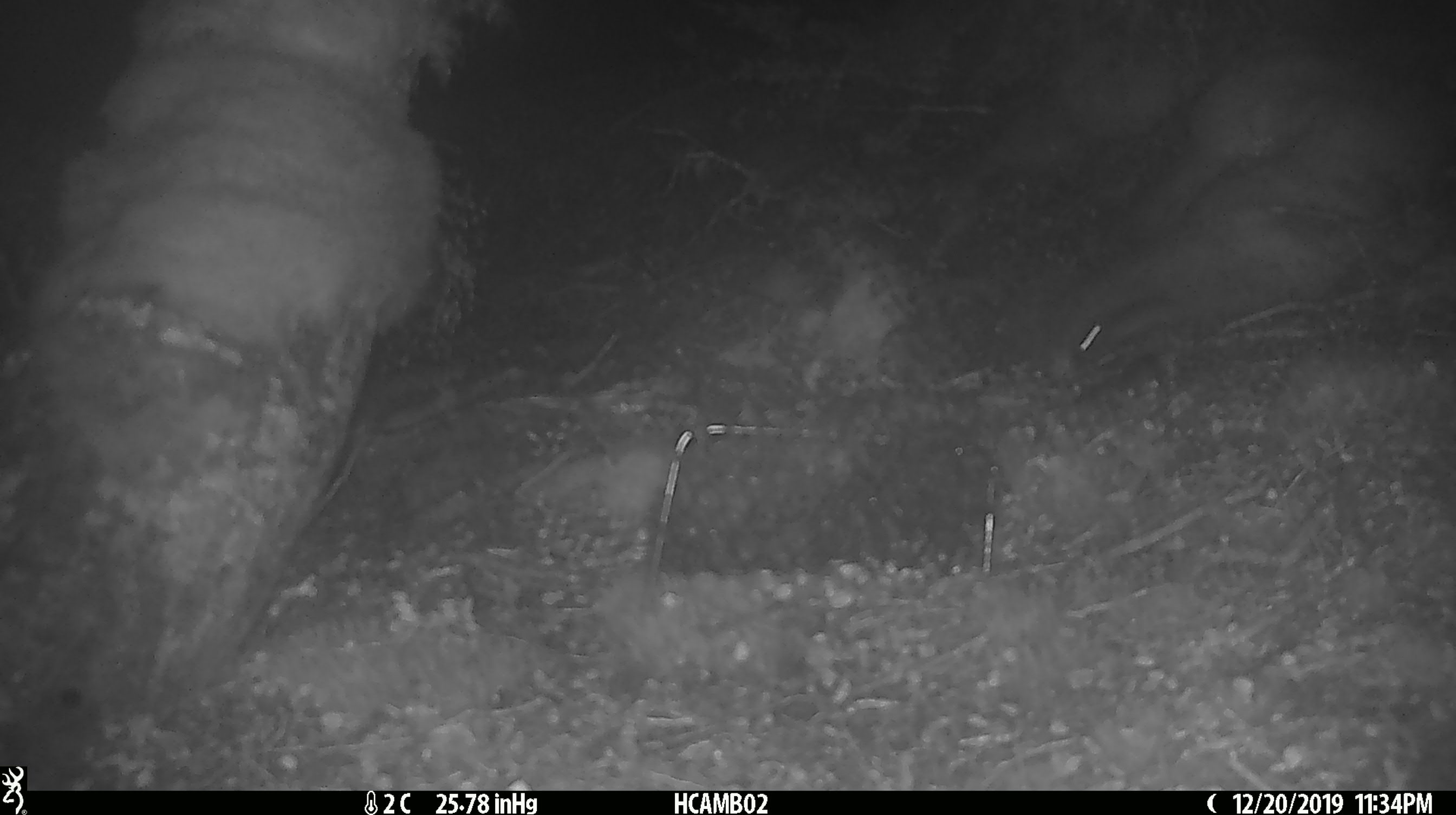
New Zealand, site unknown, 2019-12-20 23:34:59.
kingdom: Animalia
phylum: Chordata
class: Mammalia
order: Rodentia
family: Muridae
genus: Mus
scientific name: Mus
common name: mouse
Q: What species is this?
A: Mouse (Mus).